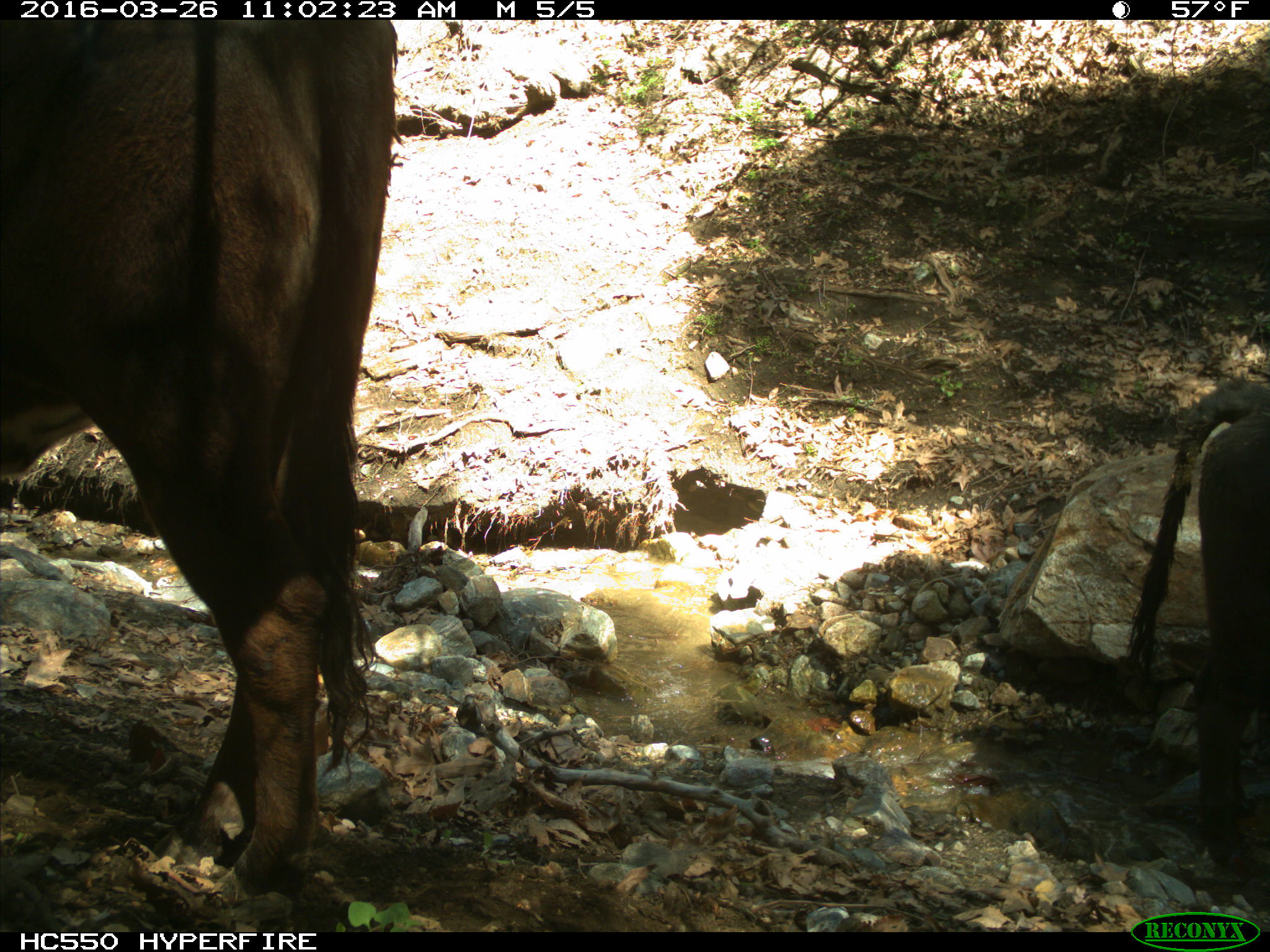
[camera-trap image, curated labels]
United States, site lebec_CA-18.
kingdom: Animalia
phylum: Chordata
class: Mammalia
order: Artiodactyla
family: Bovidae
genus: Bos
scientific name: Bos taurus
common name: domestic cow